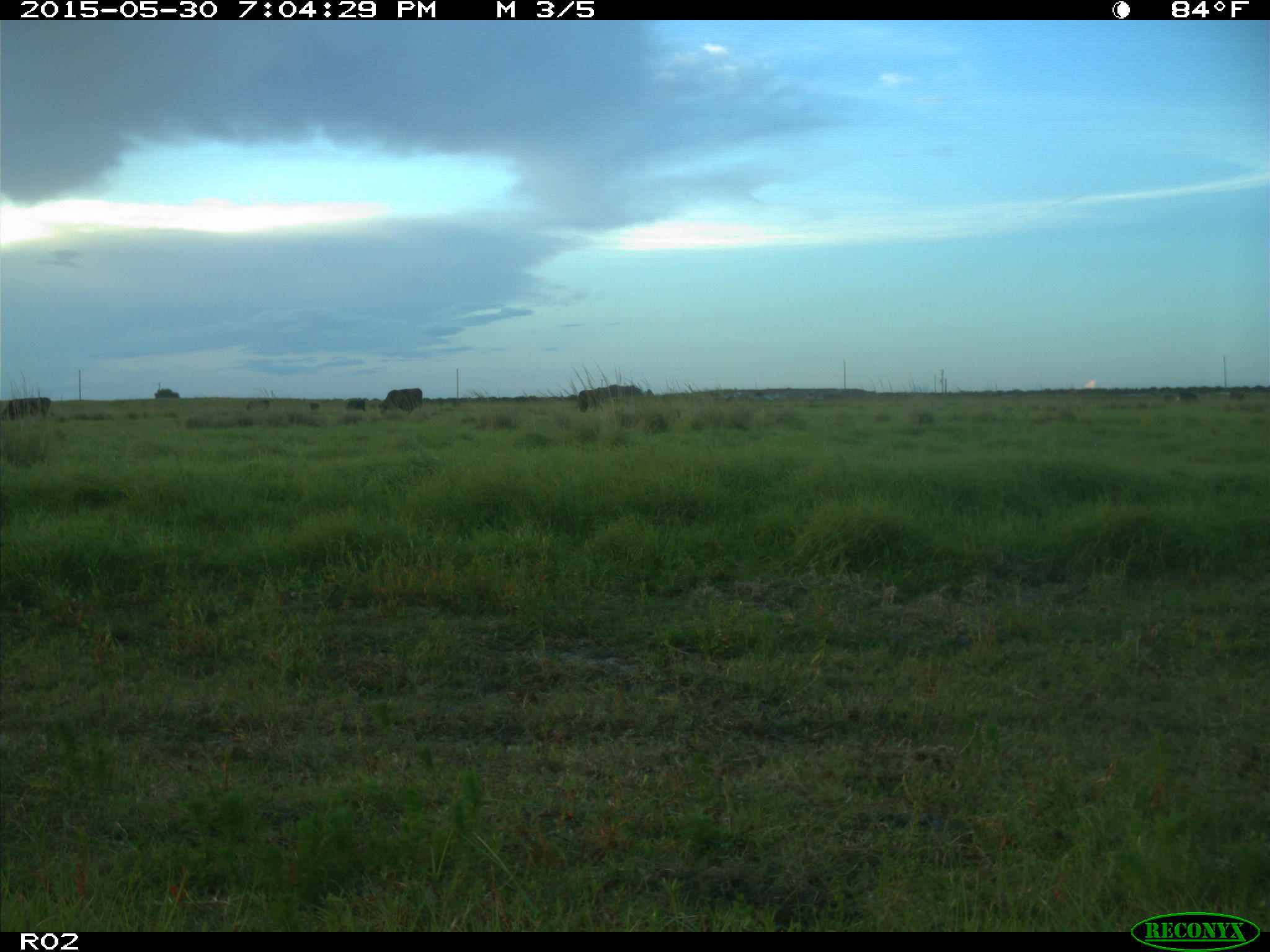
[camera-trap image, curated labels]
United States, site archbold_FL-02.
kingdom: Animalia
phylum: Chordata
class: Mammalia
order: Artiodactyla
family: Bovidae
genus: Bos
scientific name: Bos taurus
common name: domestic cow